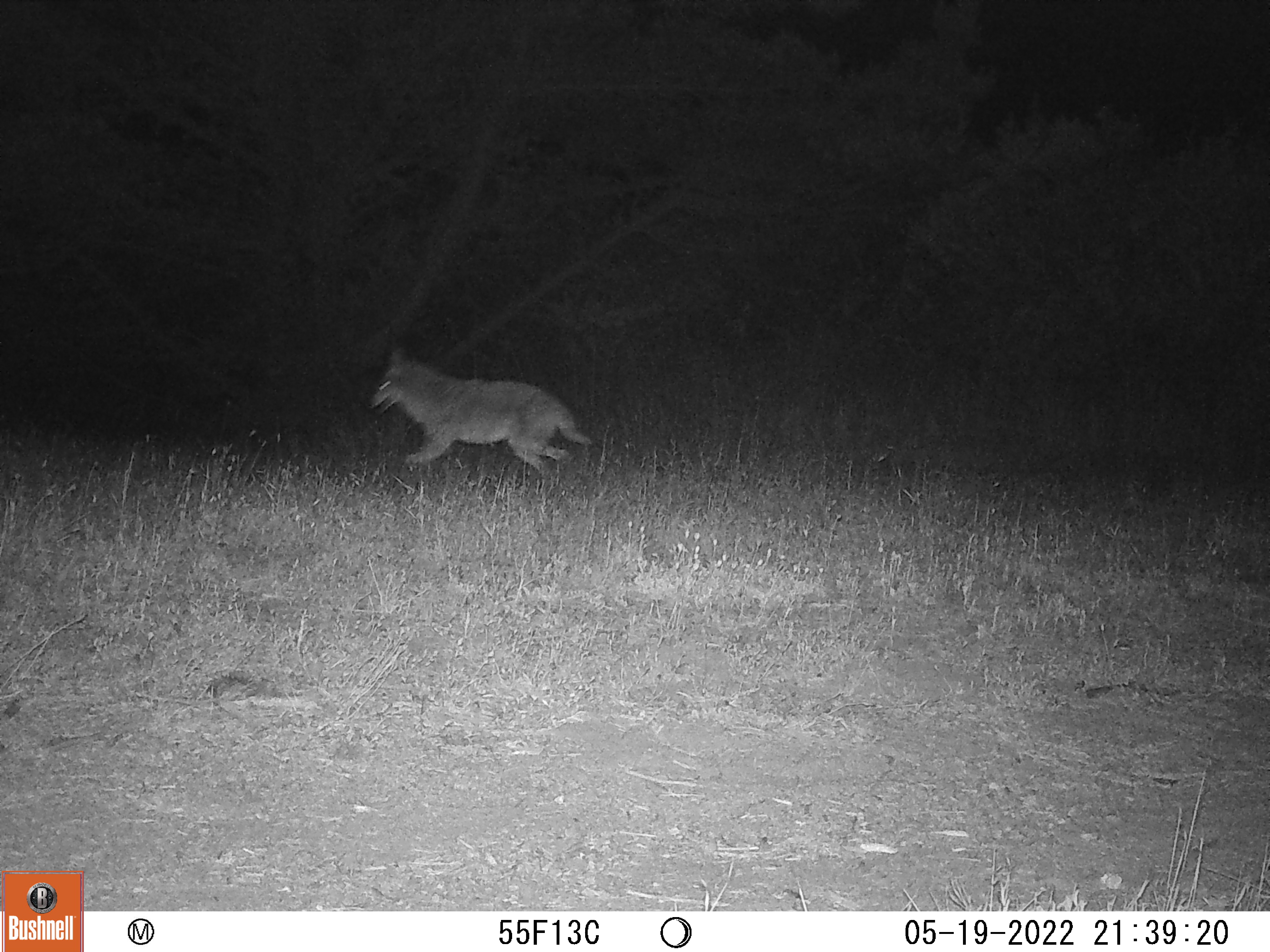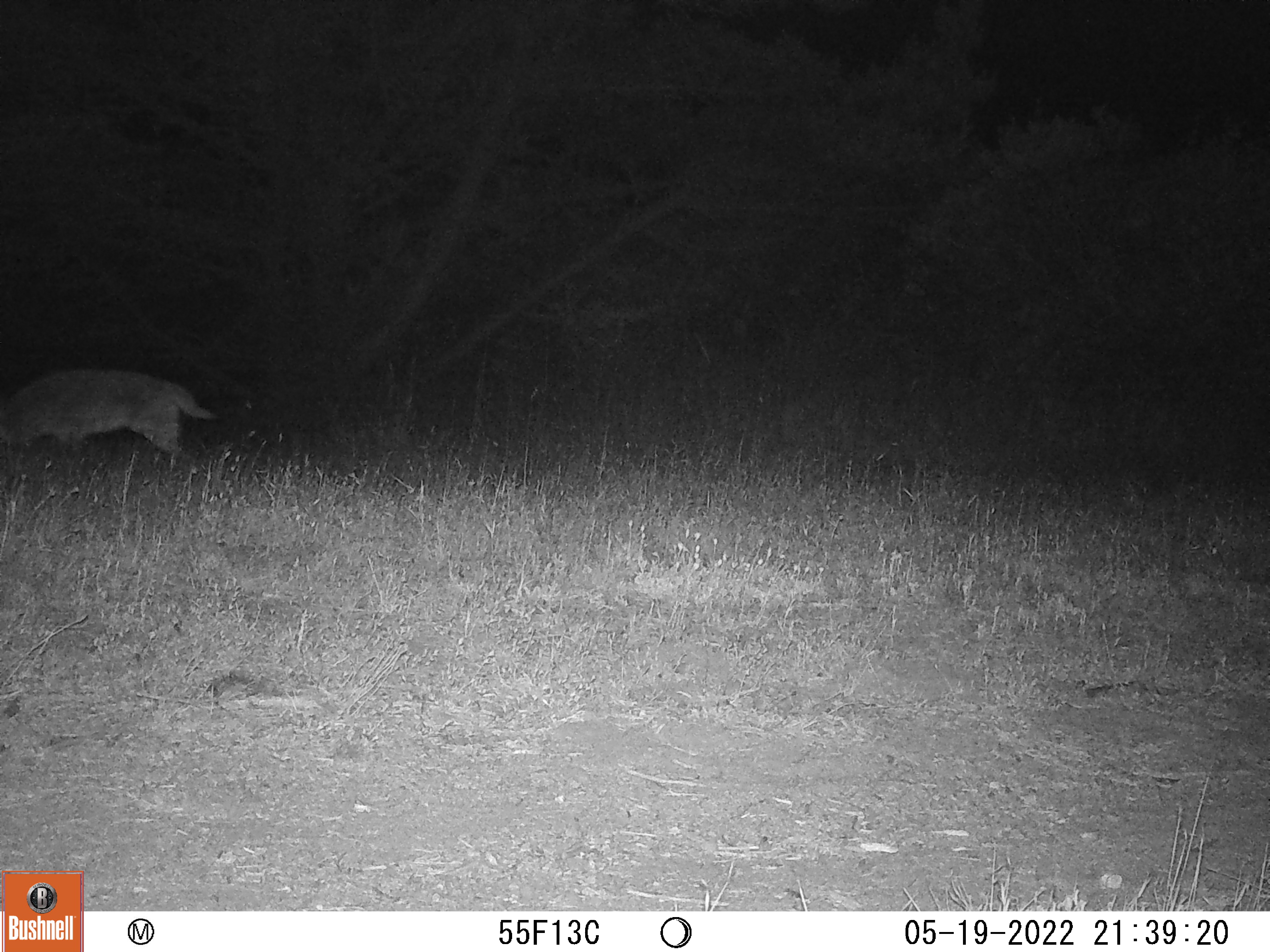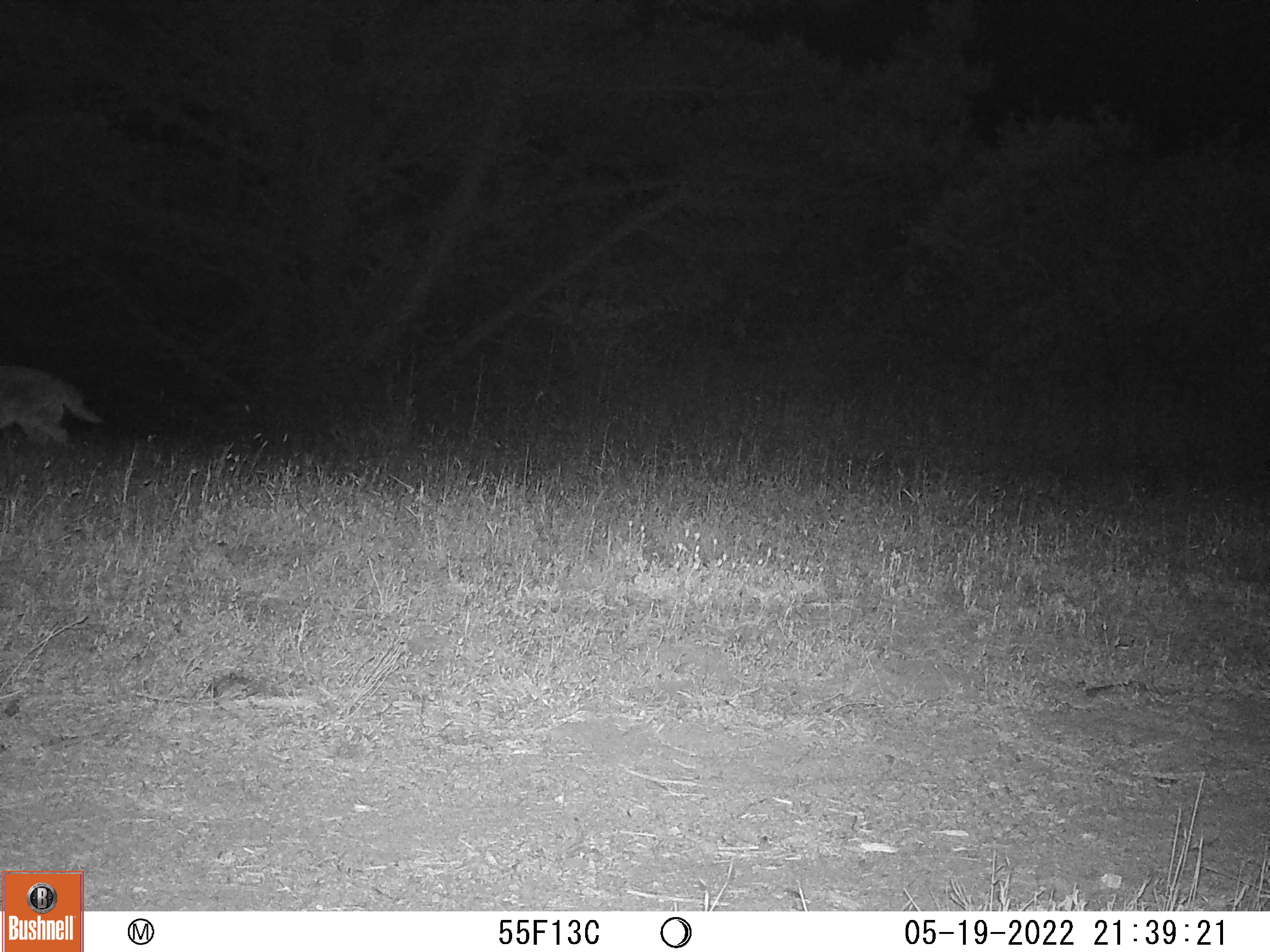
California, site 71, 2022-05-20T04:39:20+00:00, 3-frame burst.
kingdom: Animalia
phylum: Chordata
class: Mammalia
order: Carnivora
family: Canidae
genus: Canis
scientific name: Canis latrans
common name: coyote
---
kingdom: Animalia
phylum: Chordata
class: Mammalia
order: Carnivora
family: Felidae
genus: Lynx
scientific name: Lynx rufus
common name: bobcat